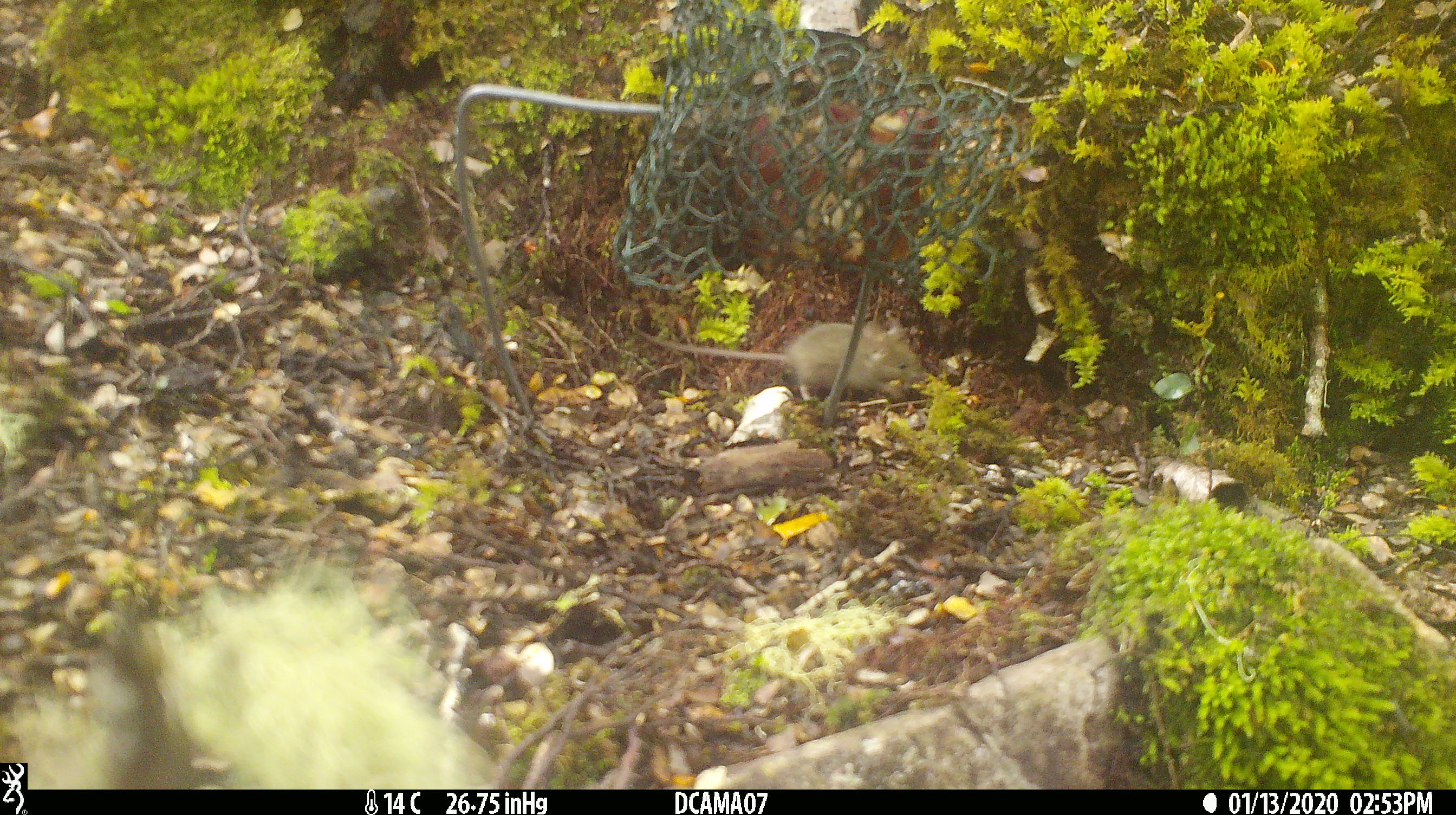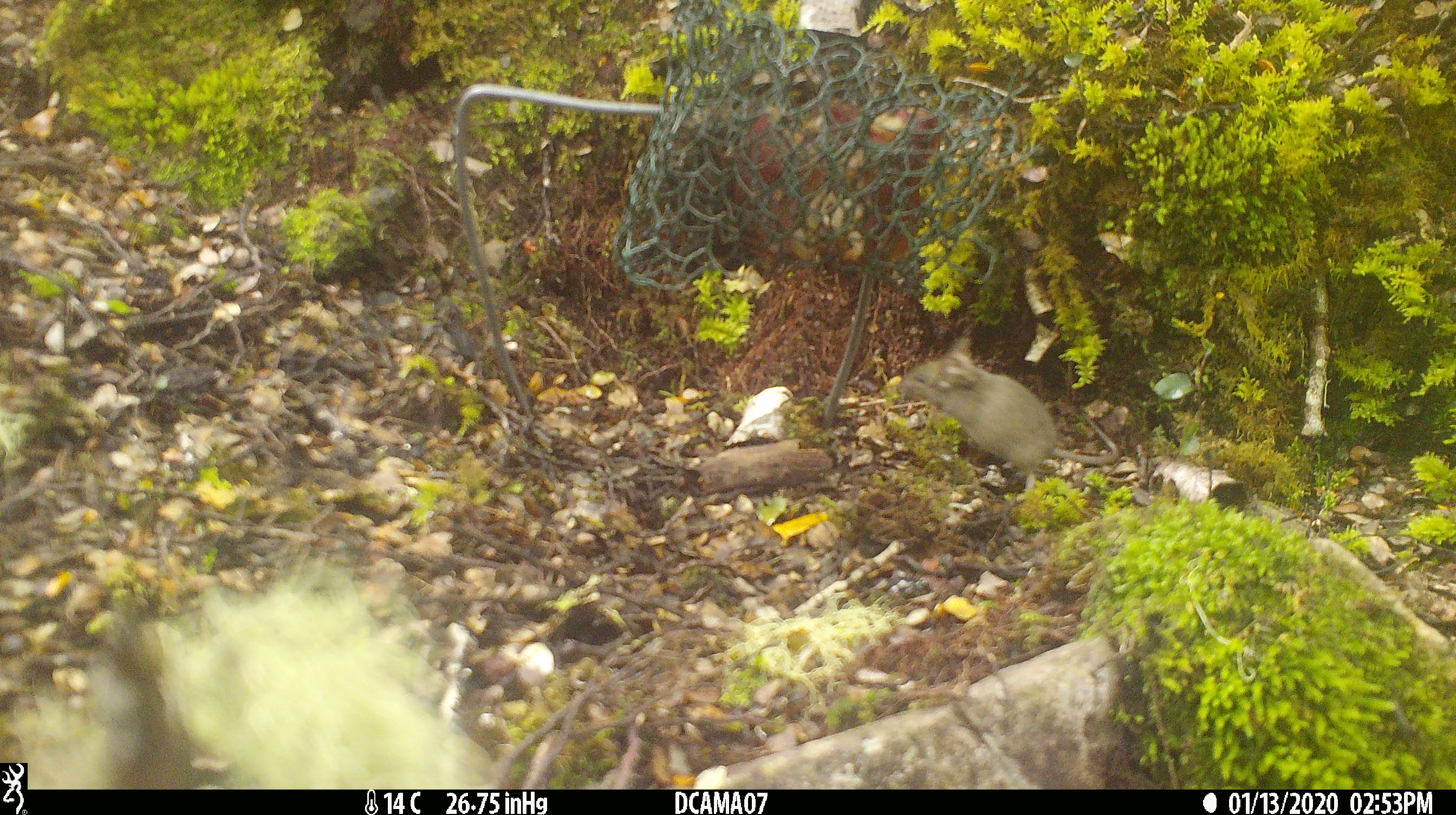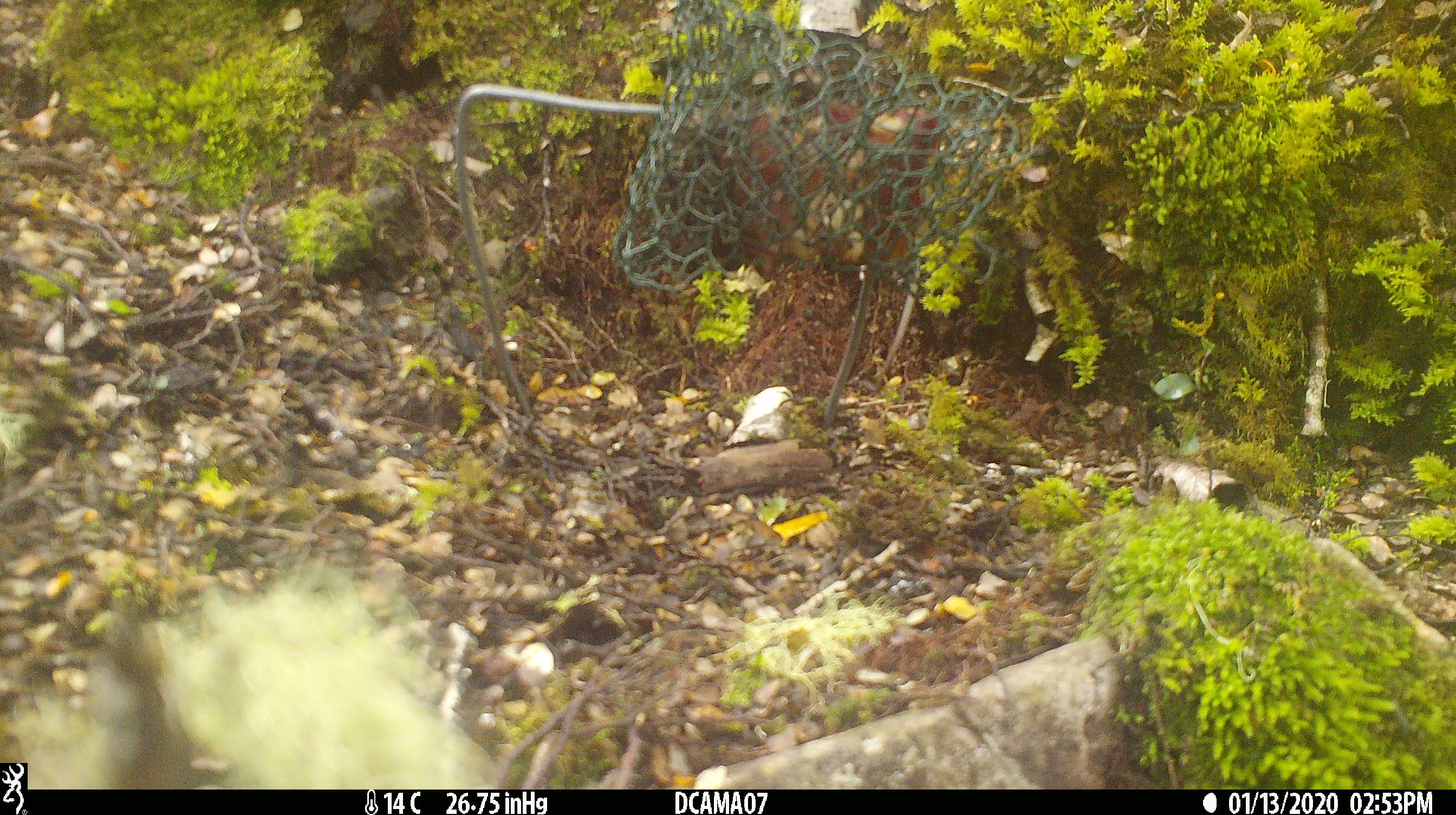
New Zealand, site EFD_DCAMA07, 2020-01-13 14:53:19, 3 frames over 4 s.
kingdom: Animalia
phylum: Chordata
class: Mammalia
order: Rodentia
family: Muridae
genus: Mus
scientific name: Mus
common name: mouse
Mouse (Mus).